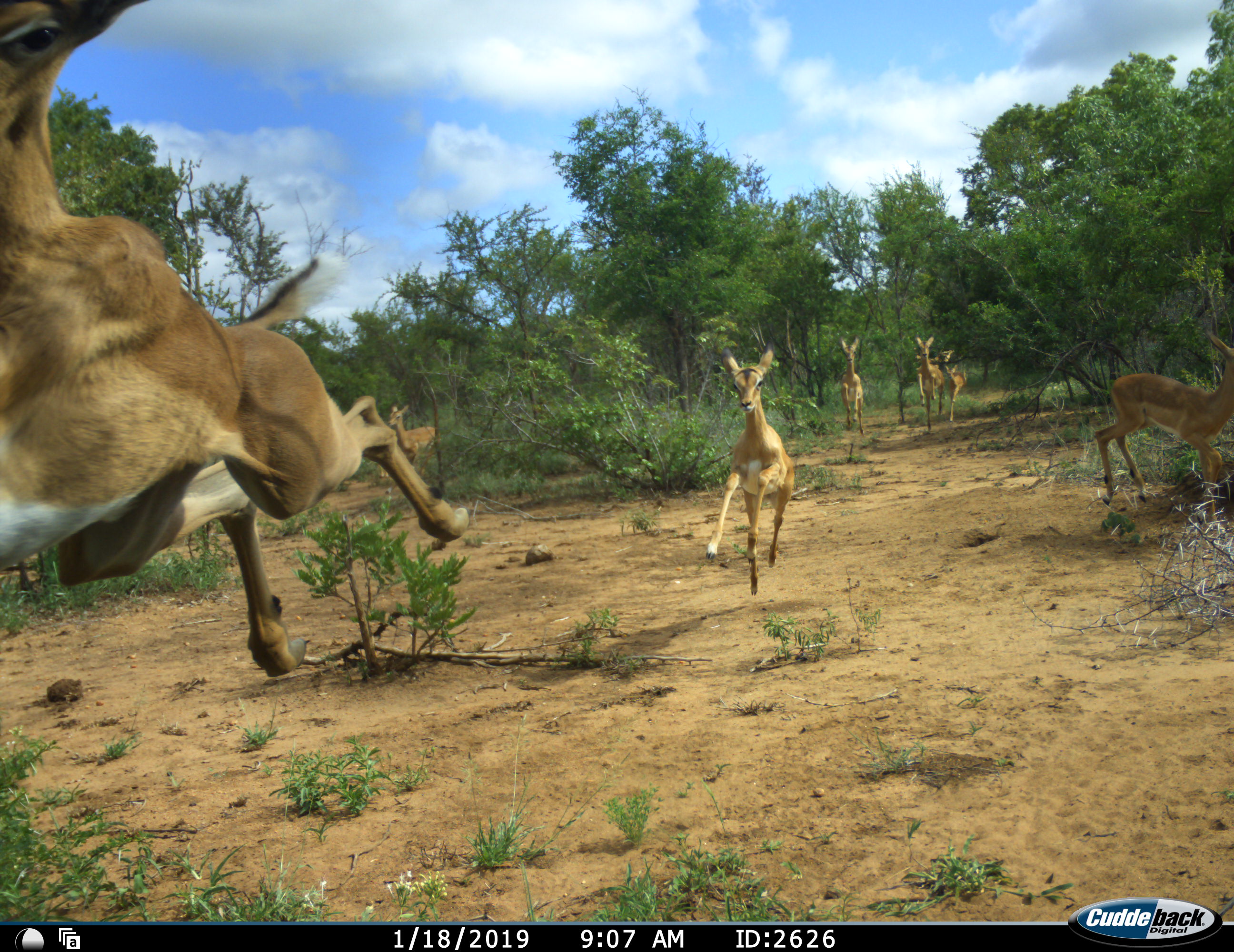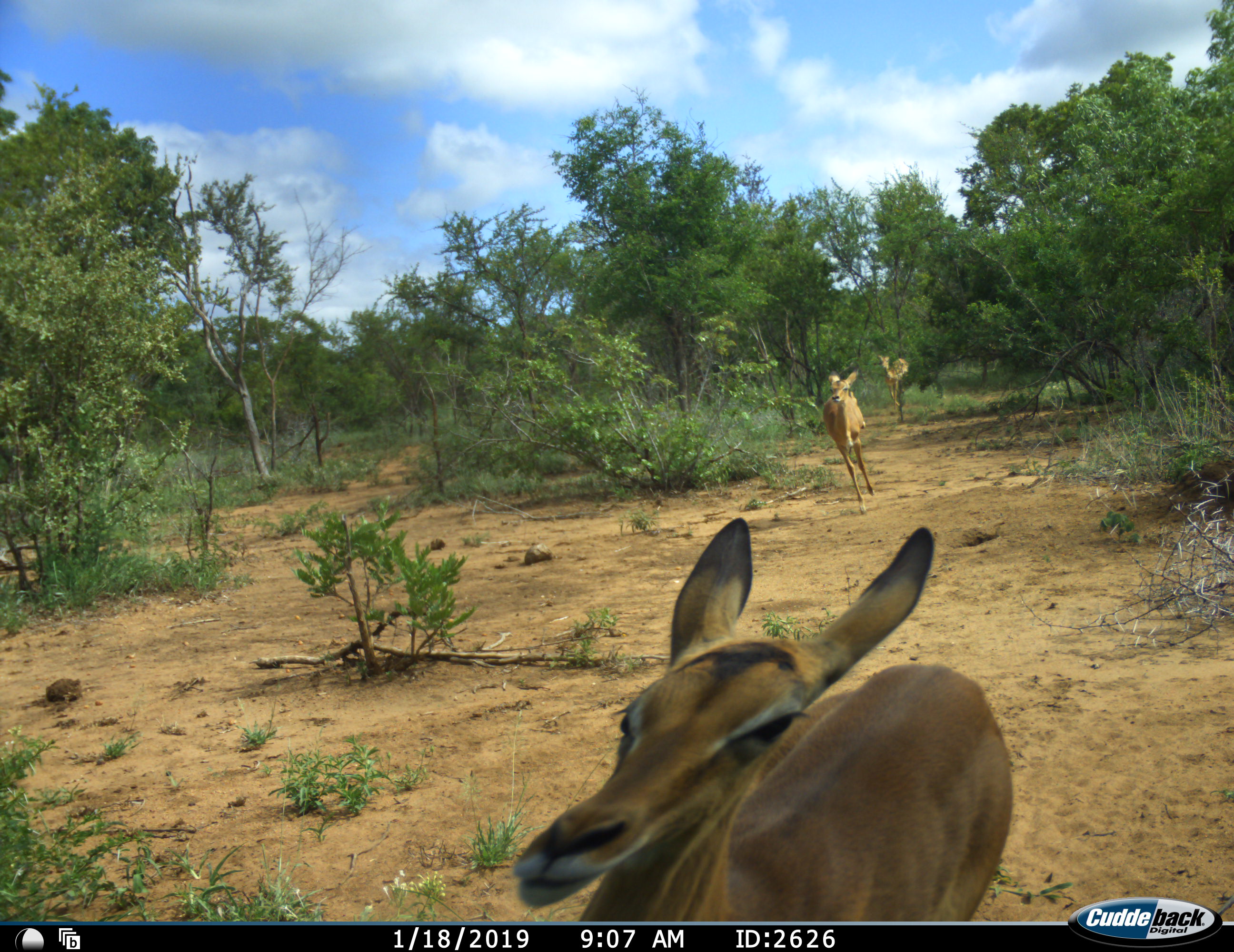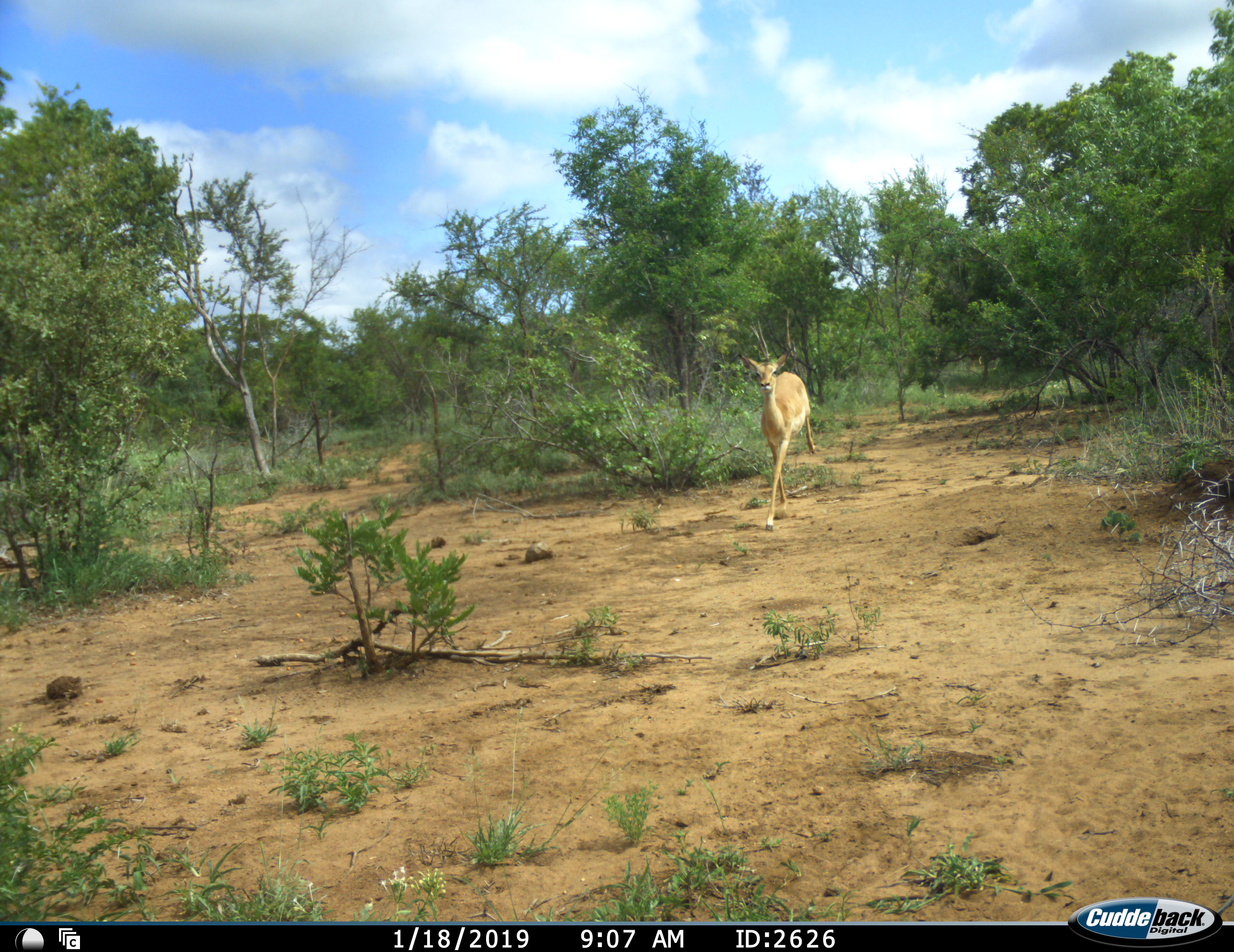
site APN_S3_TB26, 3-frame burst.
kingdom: Animalia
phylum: Chordata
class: Mammalia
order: Artiodactyla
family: Bovidae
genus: Aepyceros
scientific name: Aepyceros melampus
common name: impala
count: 7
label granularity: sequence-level